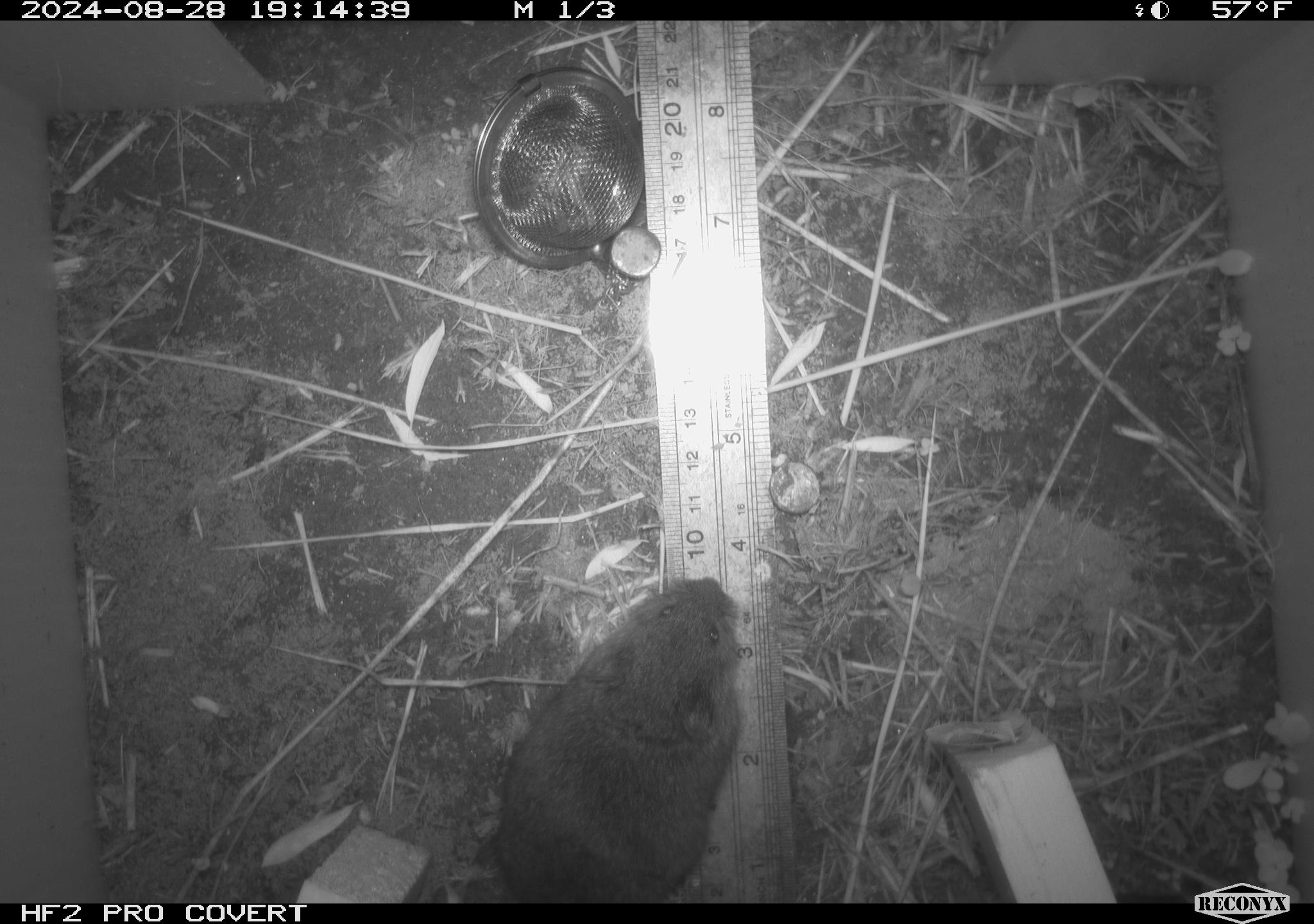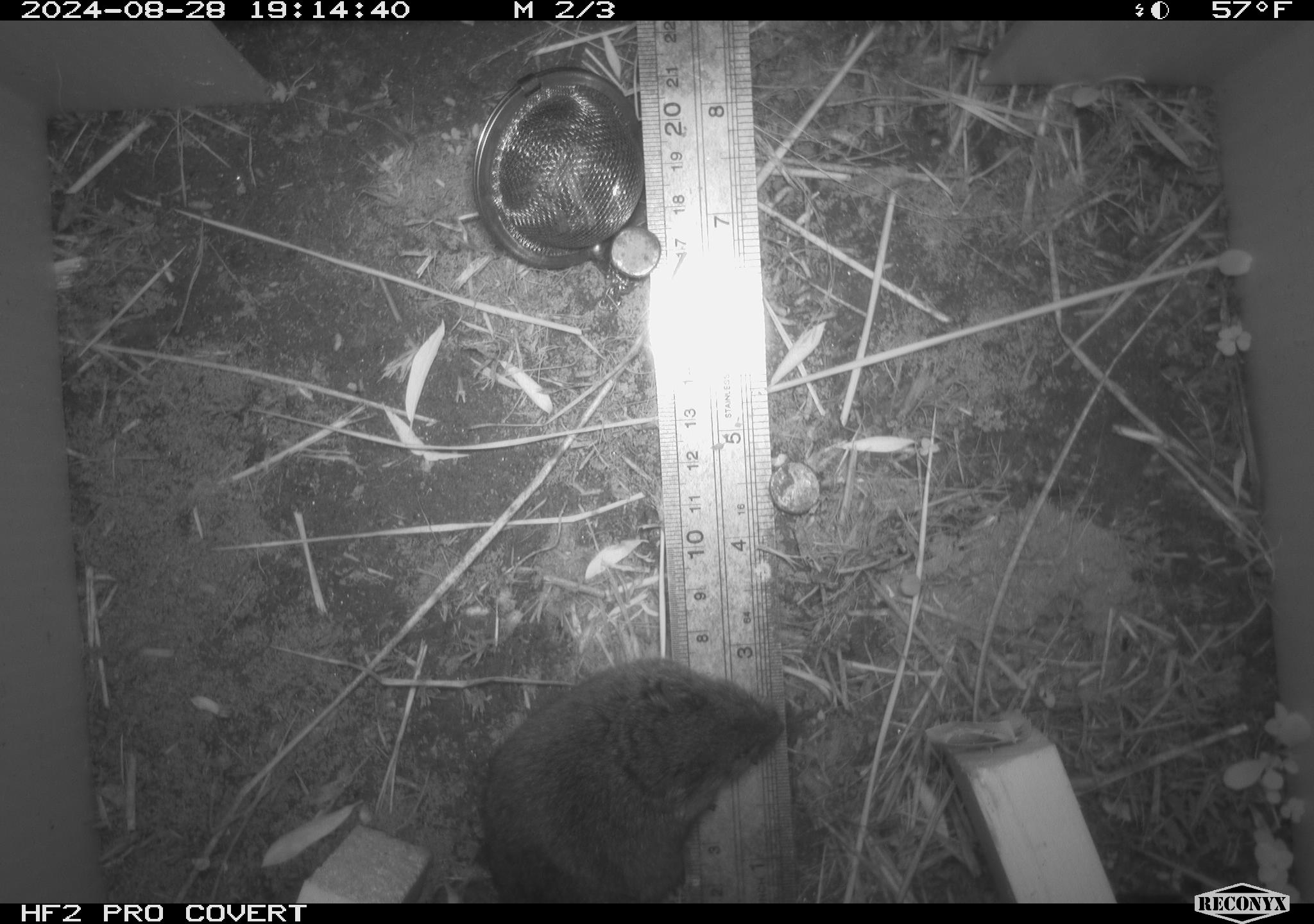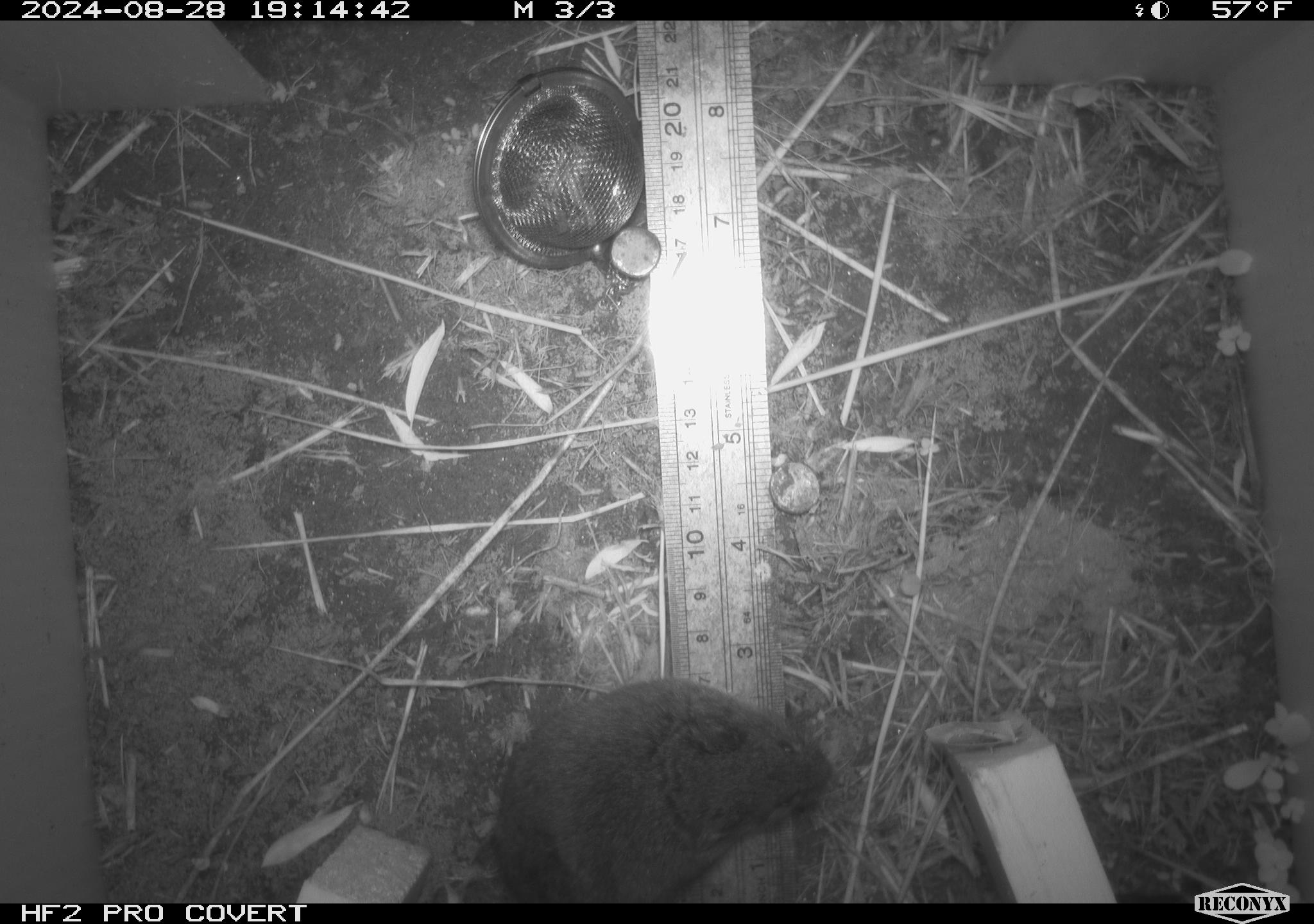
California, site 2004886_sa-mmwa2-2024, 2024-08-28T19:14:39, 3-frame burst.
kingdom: Animalia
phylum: Chordata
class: Mammalia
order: Rodentia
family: Cricetidae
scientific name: Arvicolinae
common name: voles, lemmings, and muskrats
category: arvicolinae subfamily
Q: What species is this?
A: Arvicolinae subfamily (voles, lemmings, and muskrats) (Arvicolinae).